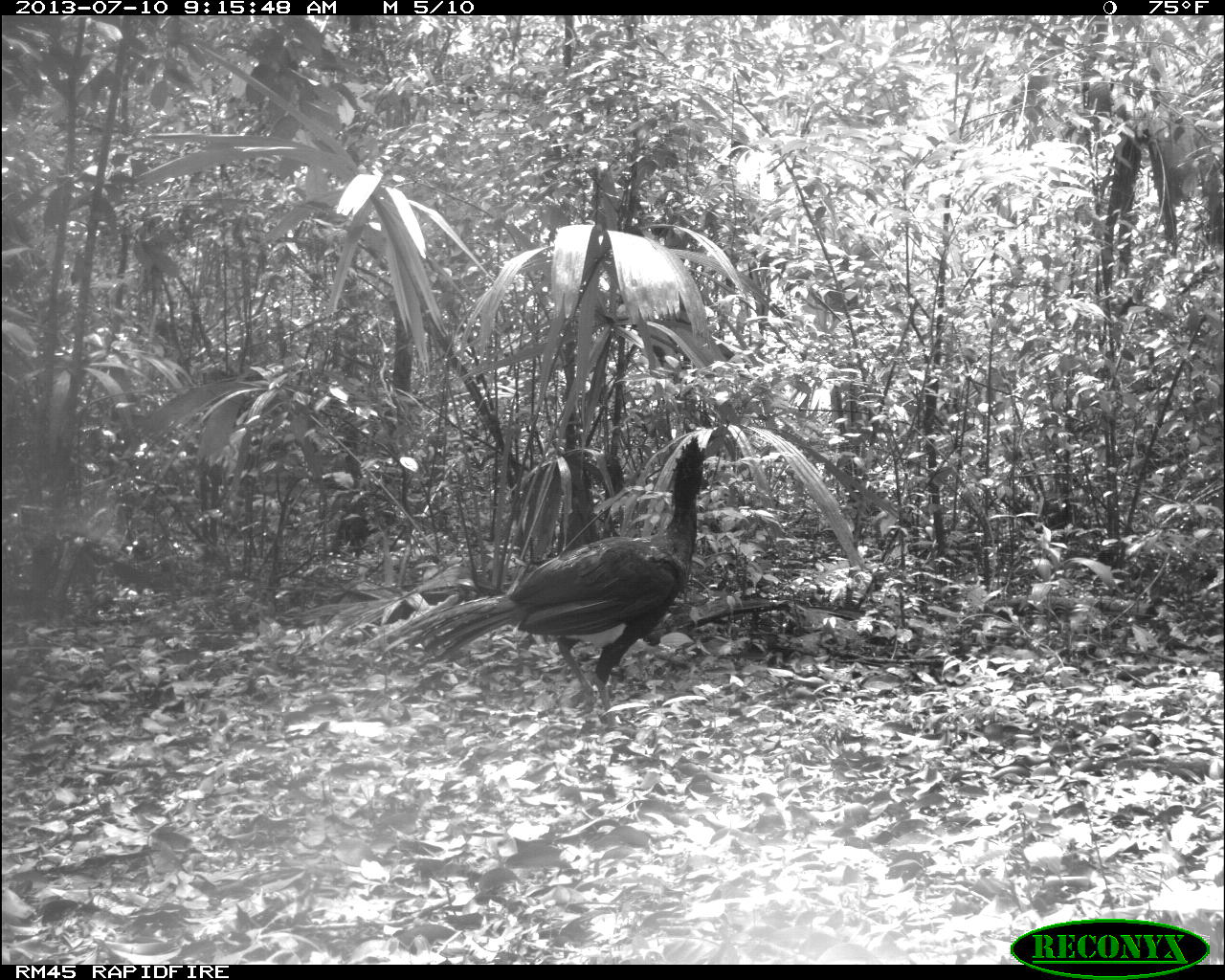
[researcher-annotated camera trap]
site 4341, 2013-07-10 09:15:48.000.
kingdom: Animalia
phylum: Chordata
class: Aves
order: Galliformes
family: Cracidae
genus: Crax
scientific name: Crax rubra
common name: great curassow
Crax rubra (great curassow), count 2, sex male.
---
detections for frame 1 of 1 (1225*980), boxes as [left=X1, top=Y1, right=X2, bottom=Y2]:
crax rubra: [left=360, top=433, right=712, bottom=728]